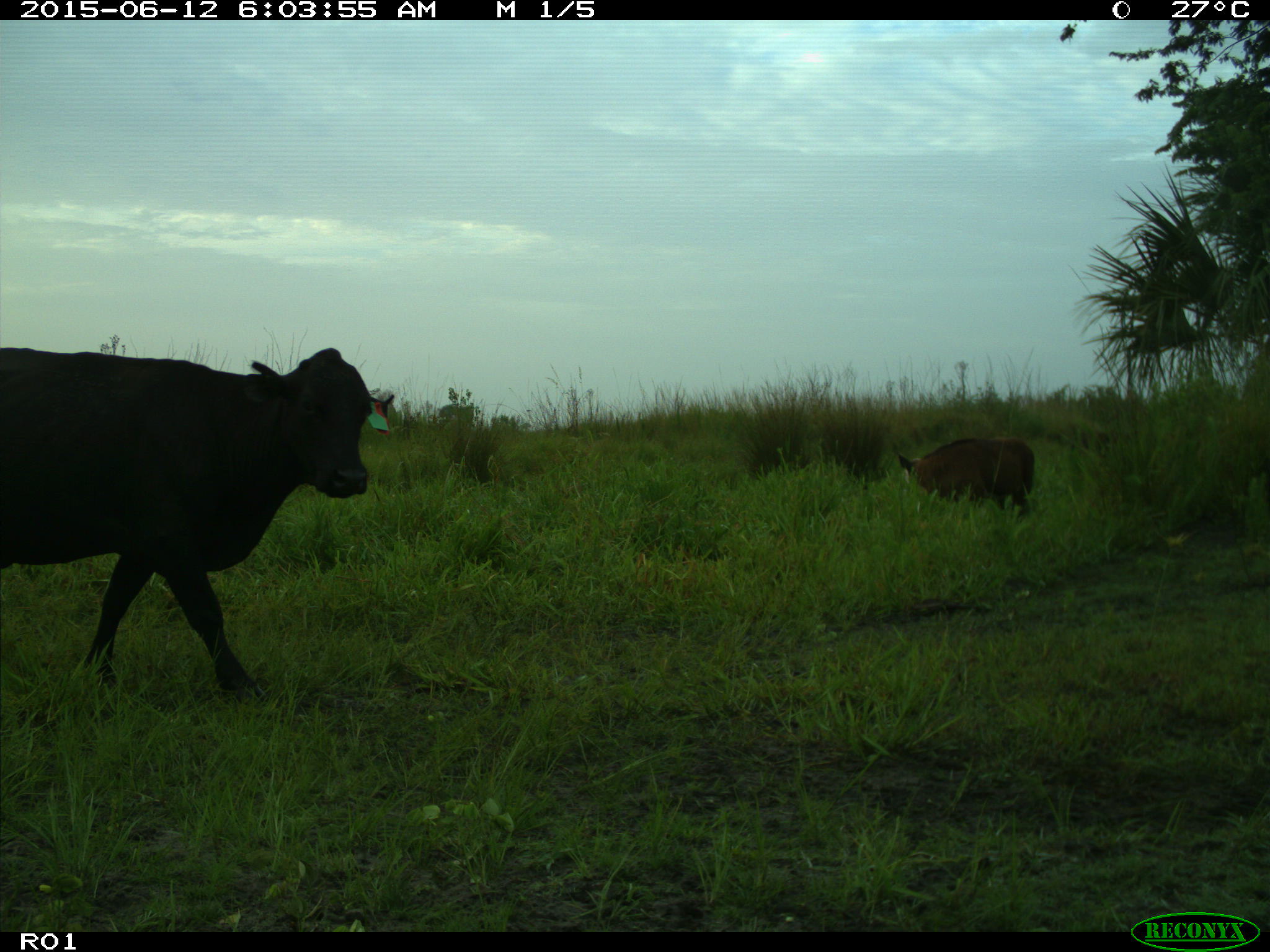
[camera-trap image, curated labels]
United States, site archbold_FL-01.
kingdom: Animalia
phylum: Chordata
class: Mammalia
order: Artiodactyla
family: Bovidae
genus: Bos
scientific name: Bos taurus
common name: domestic cow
Bos taurus (domestic cow).